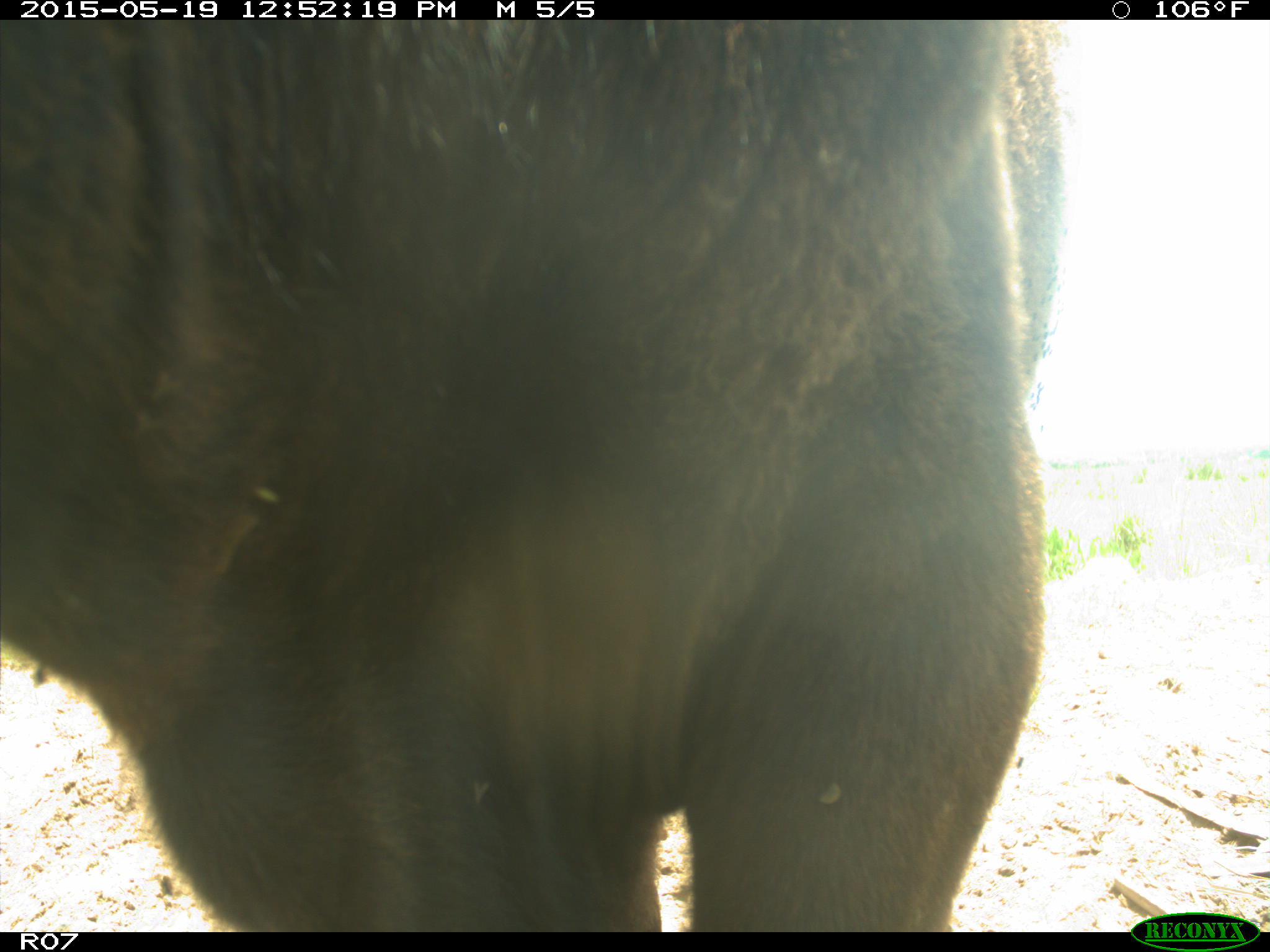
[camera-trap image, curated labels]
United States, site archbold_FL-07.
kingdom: Animalia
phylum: Chordata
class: Mammalia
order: Artiodactyla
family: Bovidae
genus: Bos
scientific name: Bos taurus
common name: domestic cow